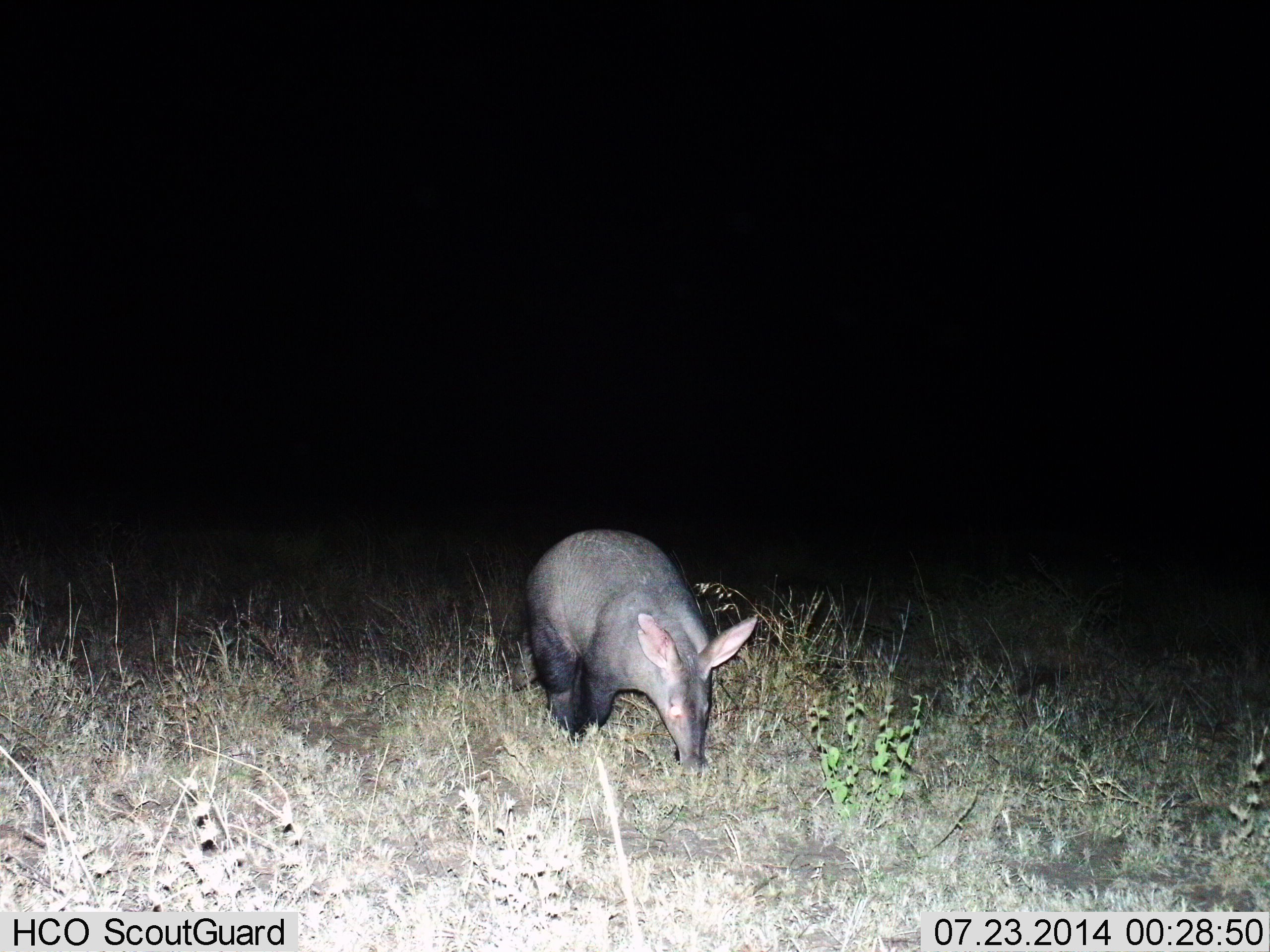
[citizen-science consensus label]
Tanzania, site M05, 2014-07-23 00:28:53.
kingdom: Animalia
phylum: Chordata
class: Mammalia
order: Tubulidentata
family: Orycteropodidae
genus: Orycteropus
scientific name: Orycteropus afer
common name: aardvark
Aardvark (Orycteropus afer), count 1. Behavior (volunteer vote fractions): standing 20%, resting 0%, moving 20%, interacting 0%. Young present (vote fraction): 0%. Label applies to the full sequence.